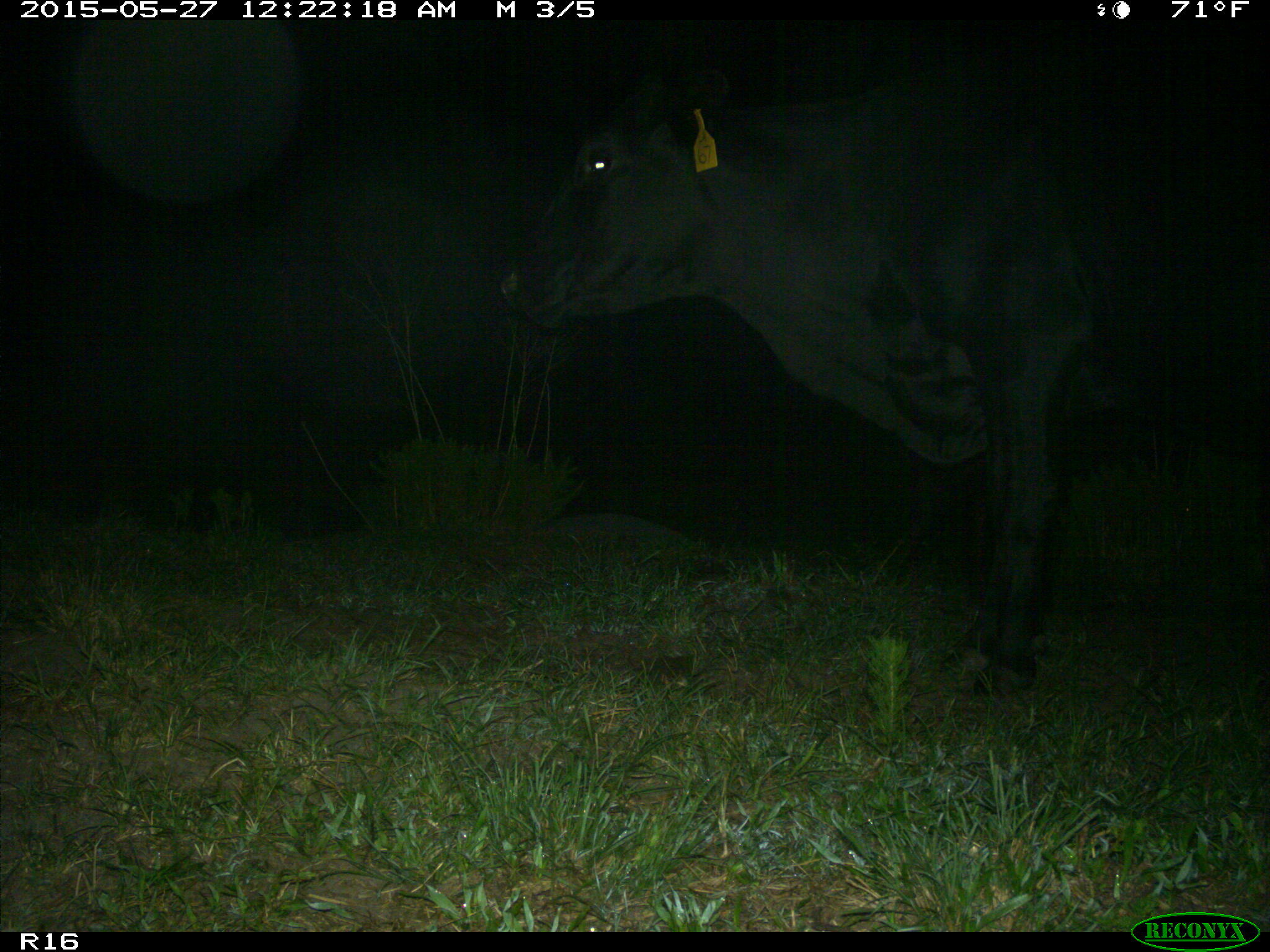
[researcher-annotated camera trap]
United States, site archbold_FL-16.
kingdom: Animalia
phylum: Chordata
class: Mammalia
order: Artiodactyla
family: Bovidae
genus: Bos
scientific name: Bos taurus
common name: domestic cow